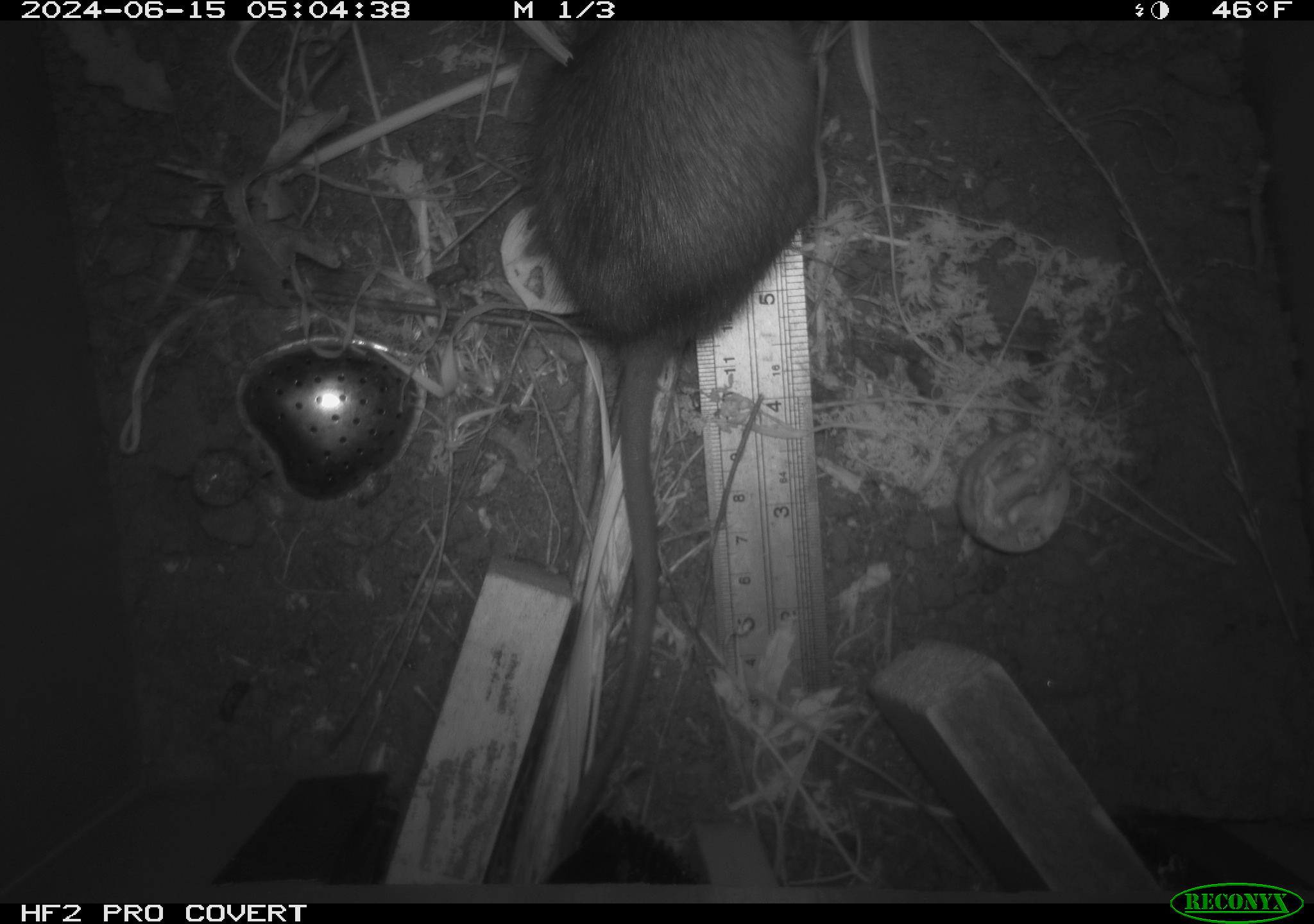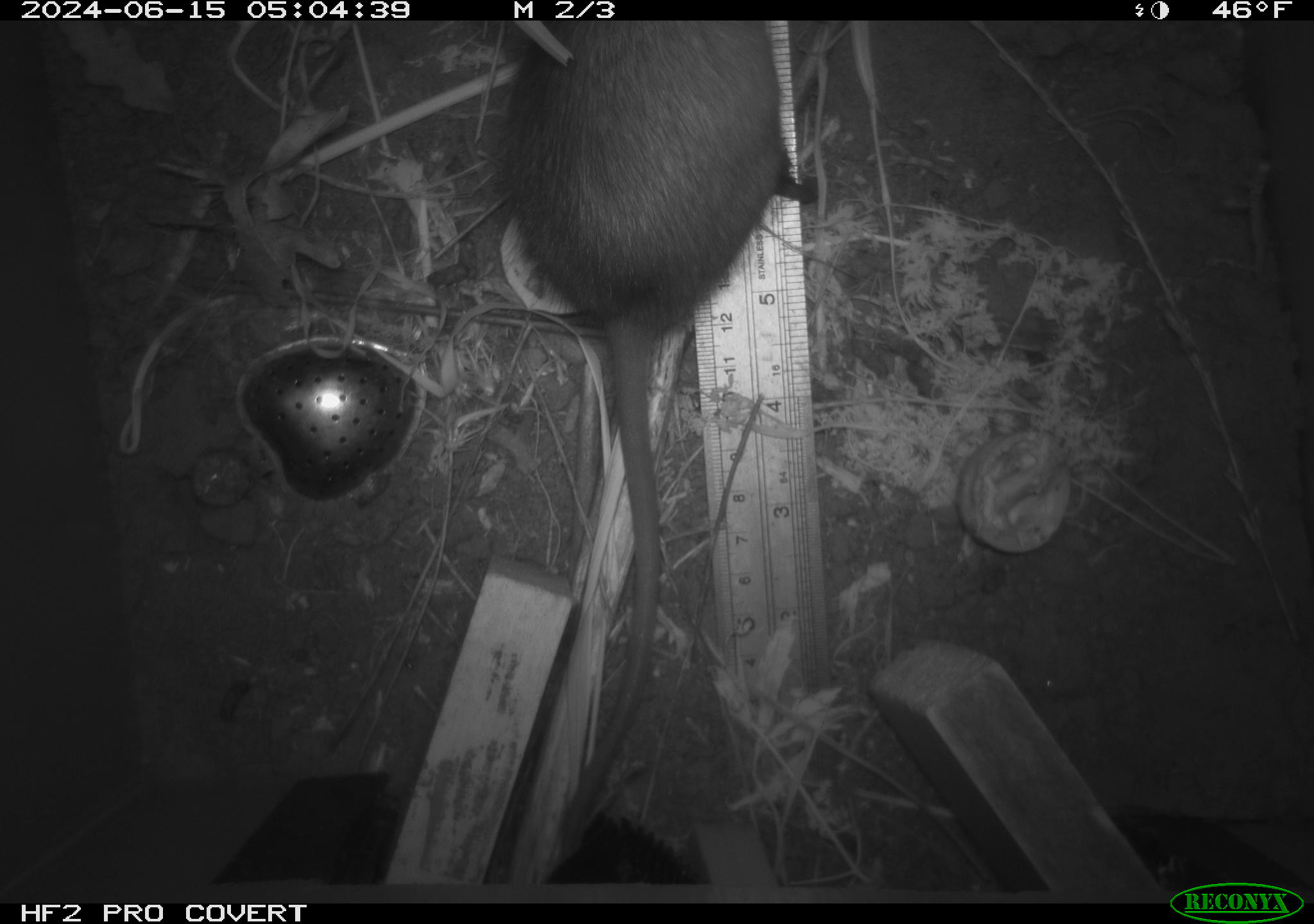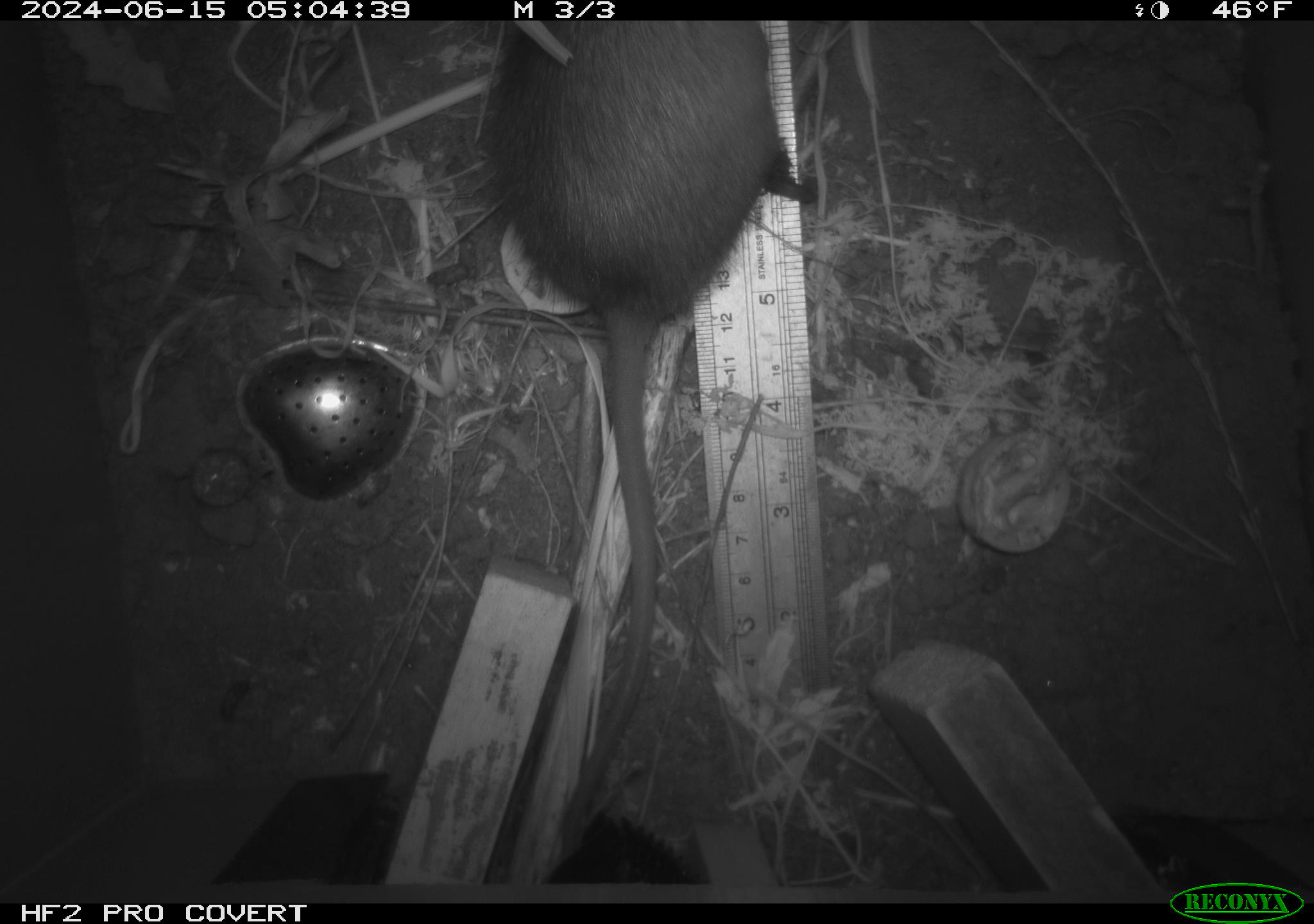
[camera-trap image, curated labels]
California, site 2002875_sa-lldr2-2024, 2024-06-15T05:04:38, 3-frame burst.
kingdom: Animalia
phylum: Chordata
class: Mammalia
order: Rodentia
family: Muridae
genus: Rattus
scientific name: Rattus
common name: rat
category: rattus species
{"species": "rattus species (rat) (Rattus)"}